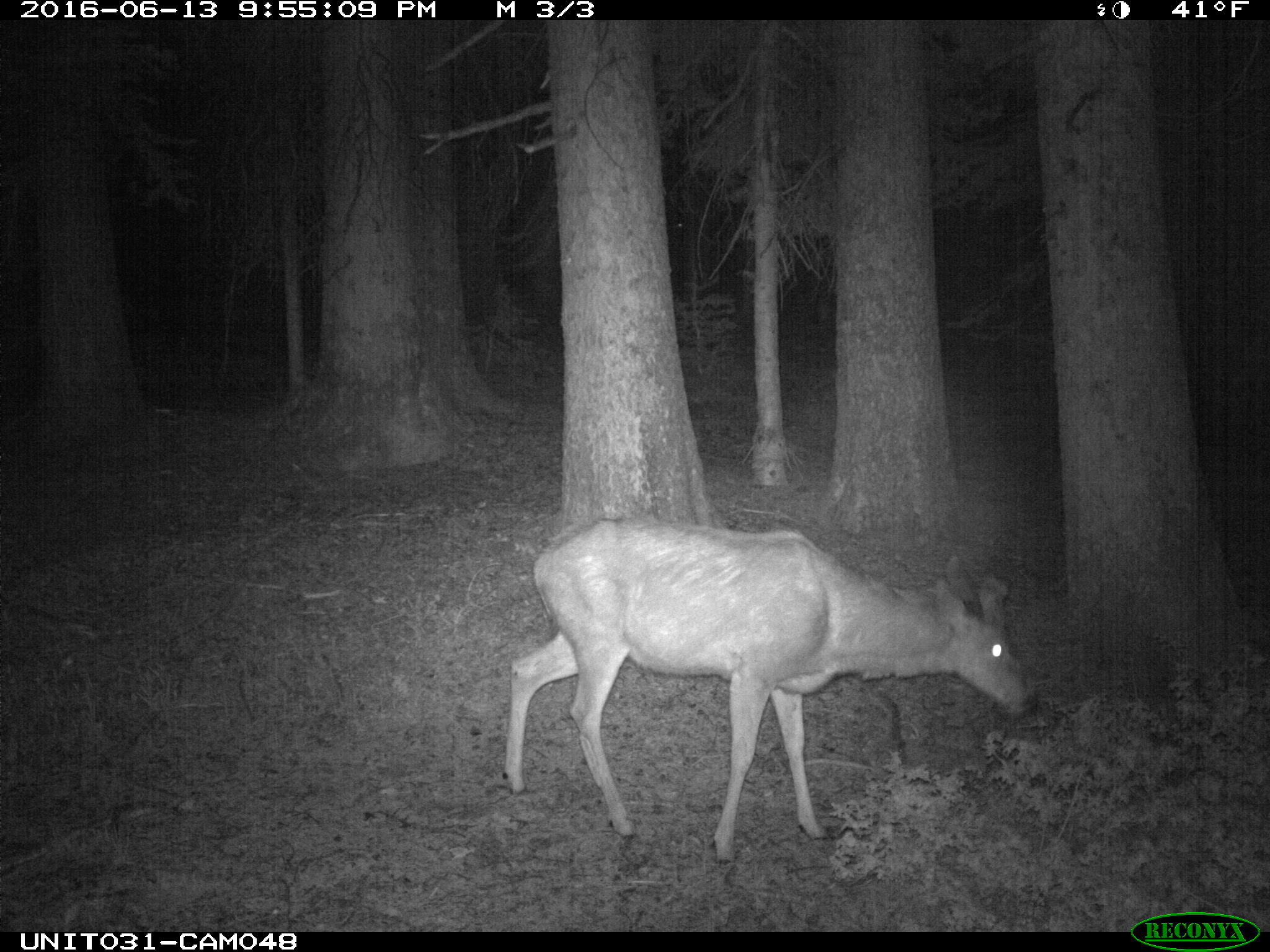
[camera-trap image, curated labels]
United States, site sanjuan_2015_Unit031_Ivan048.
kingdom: Animalia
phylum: Chordata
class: Mammalia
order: Artiodactyla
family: Cervidae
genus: Odocoileus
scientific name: Odocoileus hemionus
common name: mule deer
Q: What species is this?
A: Odocoileus hemionus (mule deer).